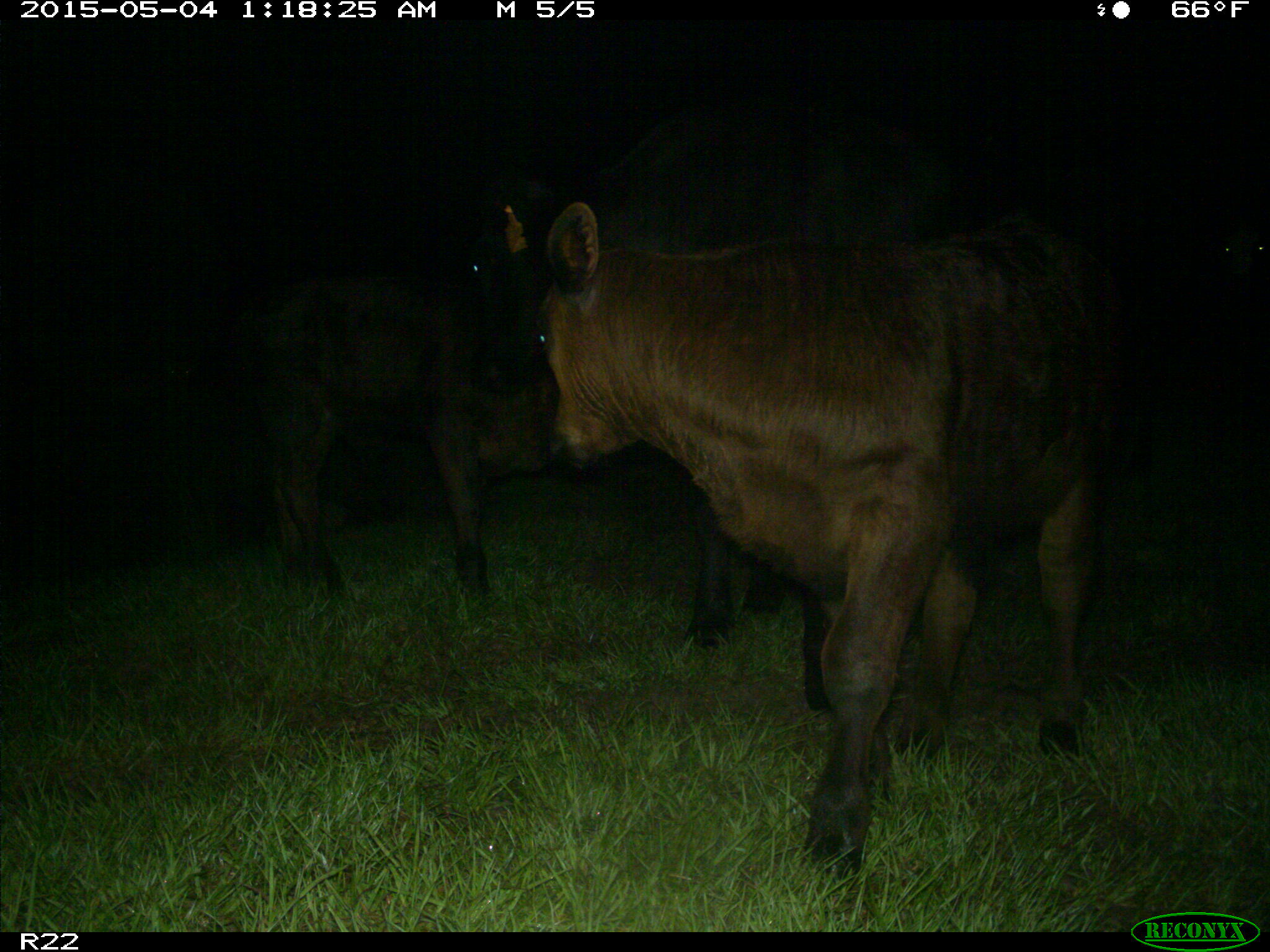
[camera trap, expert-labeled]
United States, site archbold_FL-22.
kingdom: Animalia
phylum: Chordata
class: Mammalia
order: Artiodactyla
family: Bovidae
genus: Bos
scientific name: Bos taurus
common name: domestic cow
Bos taurus (domestic cow).